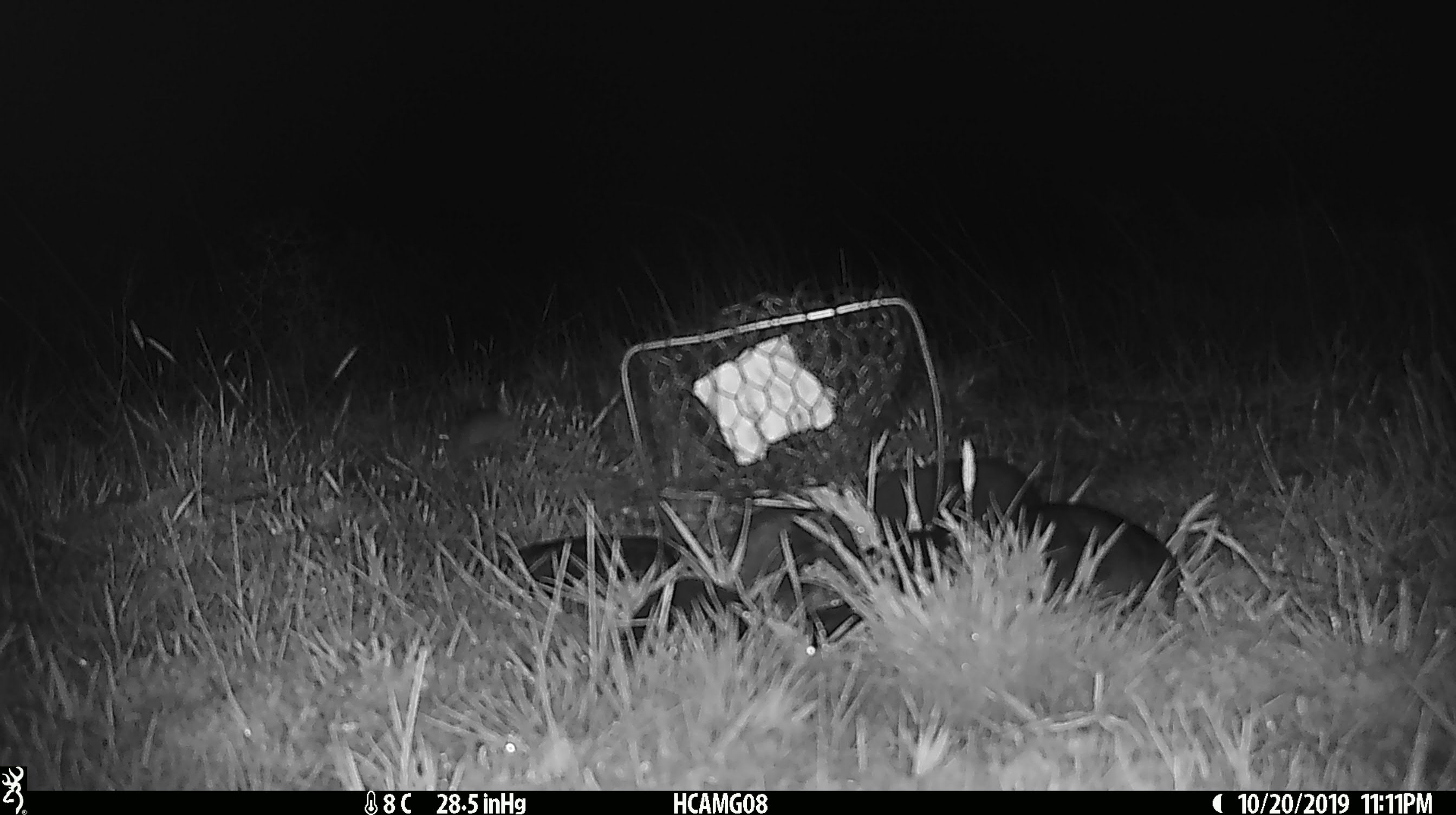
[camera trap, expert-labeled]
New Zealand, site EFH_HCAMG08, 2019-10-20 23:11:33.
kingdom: Animalia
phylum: Chordata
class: Mammalia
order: Rodentia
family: Muridae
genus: Mus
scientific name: Mus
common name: mouse